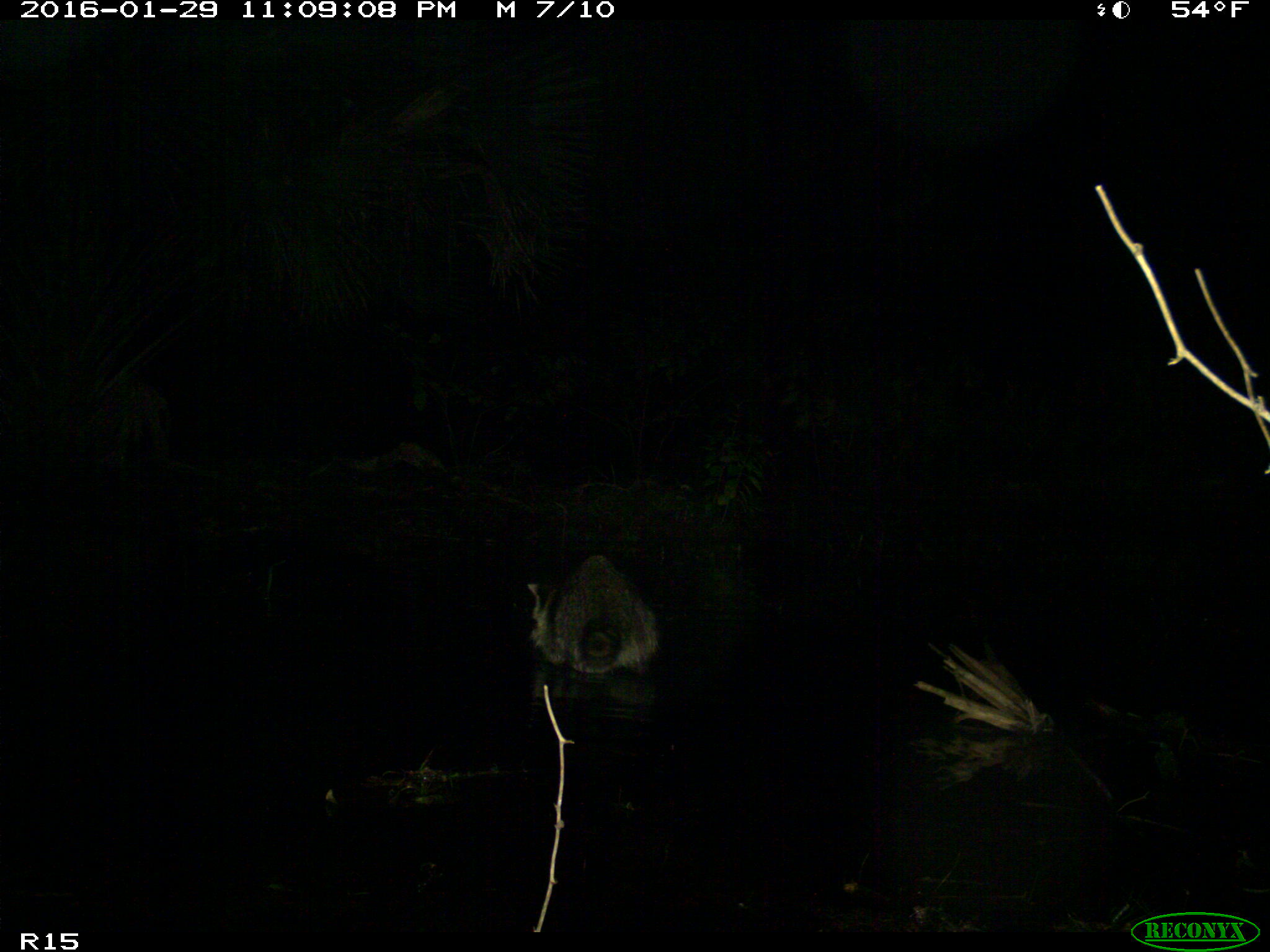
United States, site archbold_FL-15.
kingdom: Animalia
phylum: Chordata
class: Mammalia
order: Carnivora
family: Procyonidae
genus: Procyon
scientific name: Procyon lotor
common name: common raccoon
Procyon lotor (common raccoon).